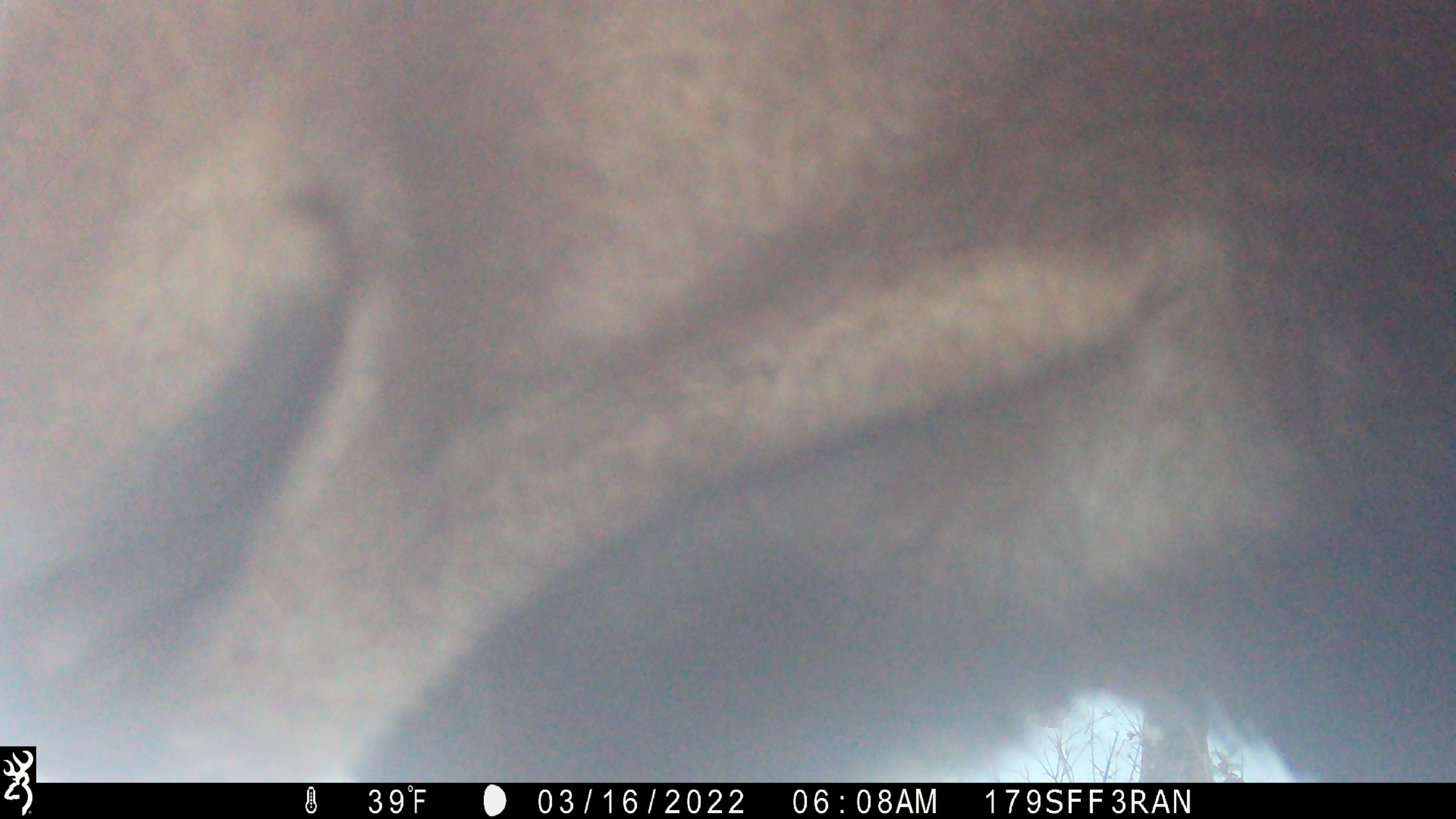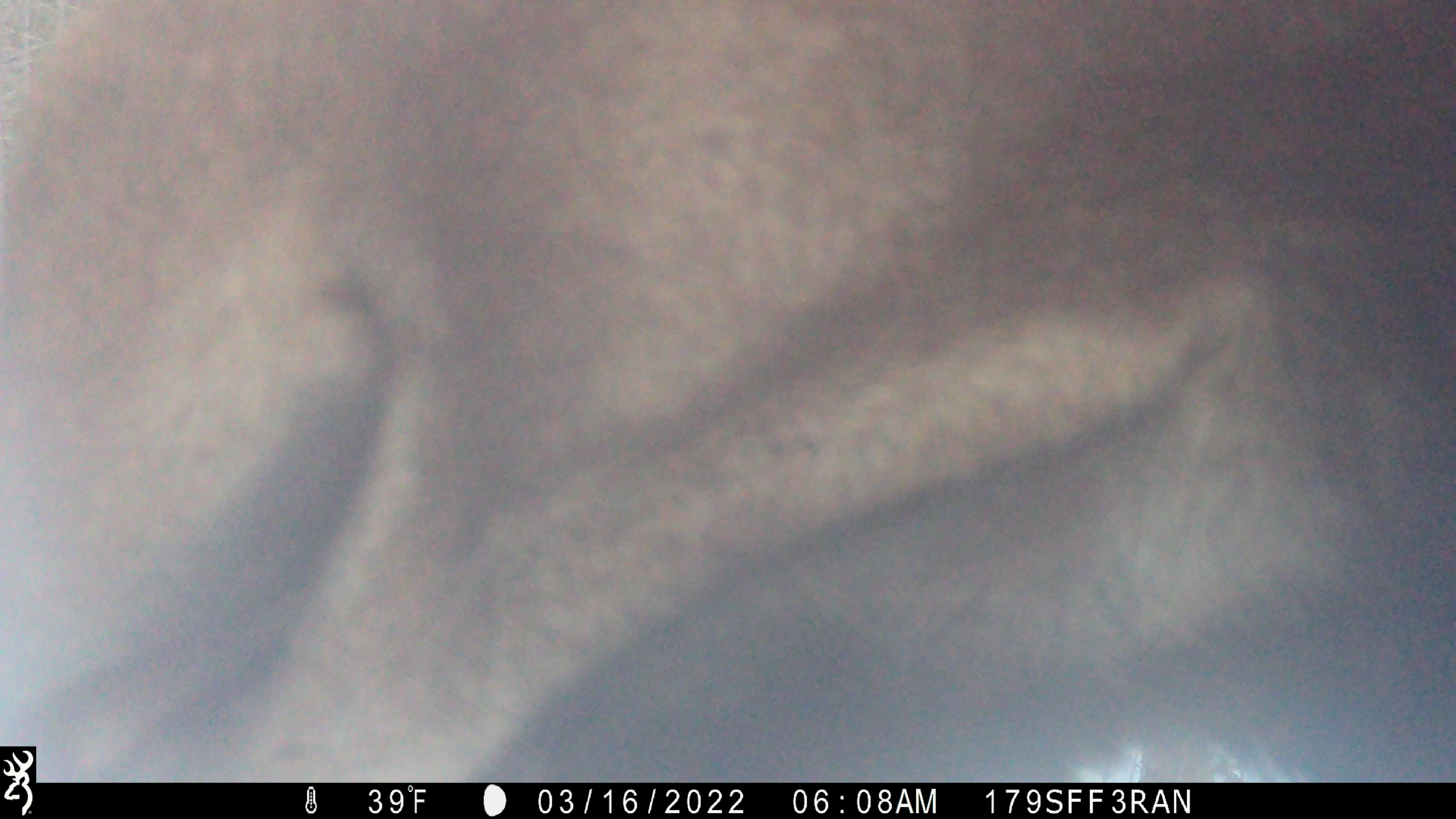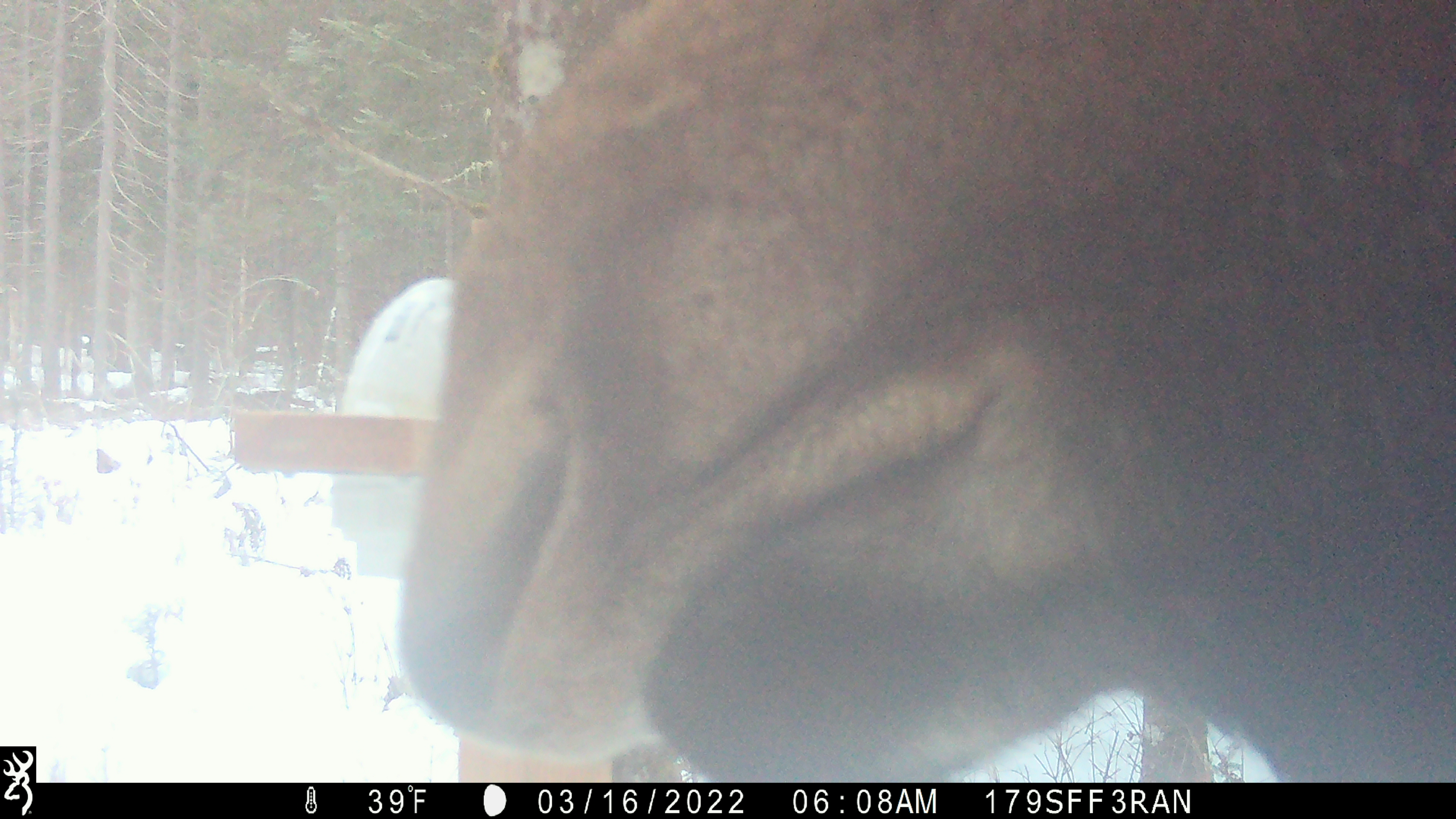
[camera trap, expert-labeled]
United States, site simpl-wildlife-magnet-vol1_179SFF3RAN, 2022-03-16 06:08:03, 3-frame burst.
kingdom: Animalia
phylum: Chordata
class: Mammalia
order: Artiodactyla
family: Cervidae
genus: Alces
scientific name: Alces alces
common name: moose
Moose (Alces alces).